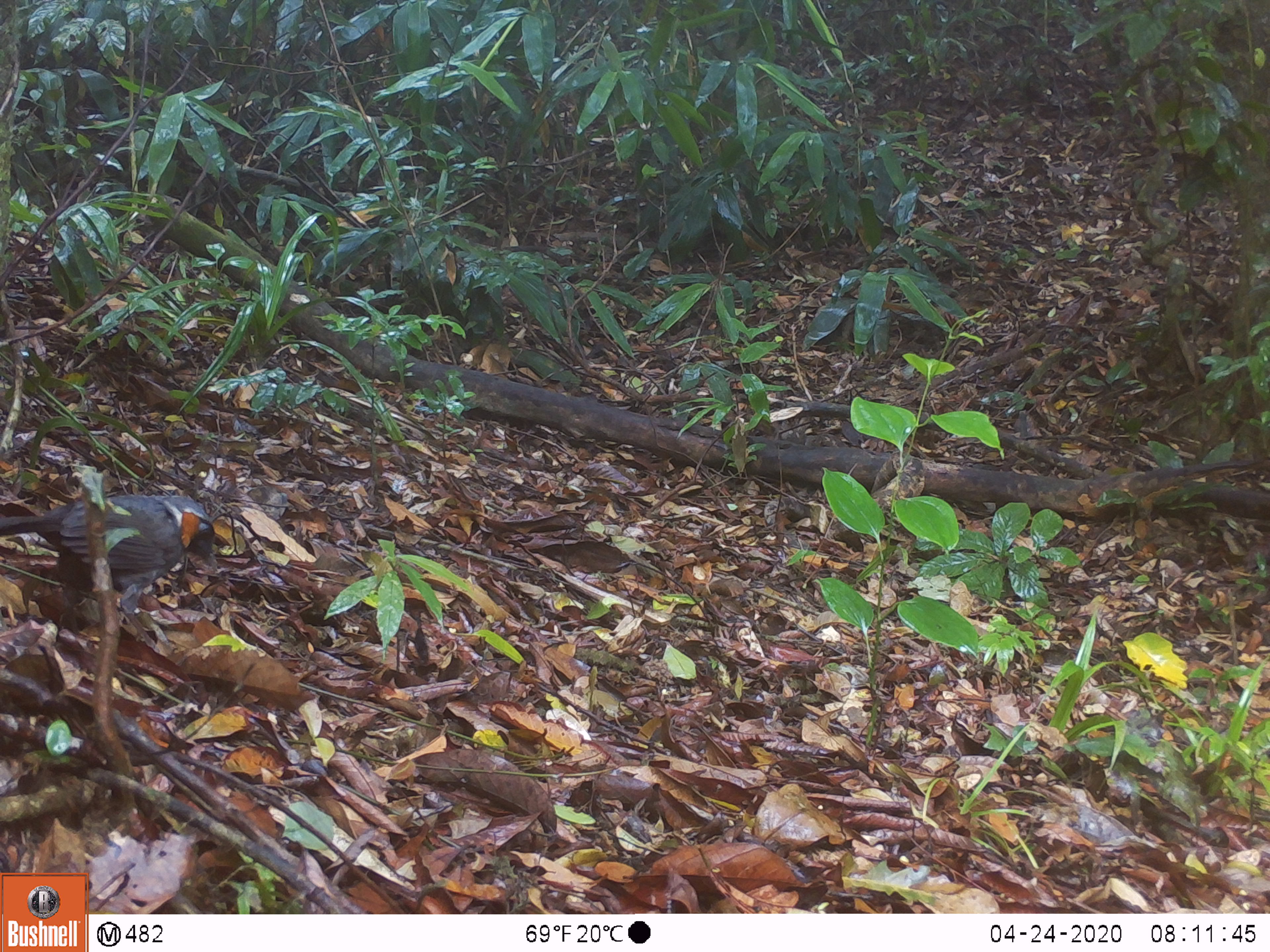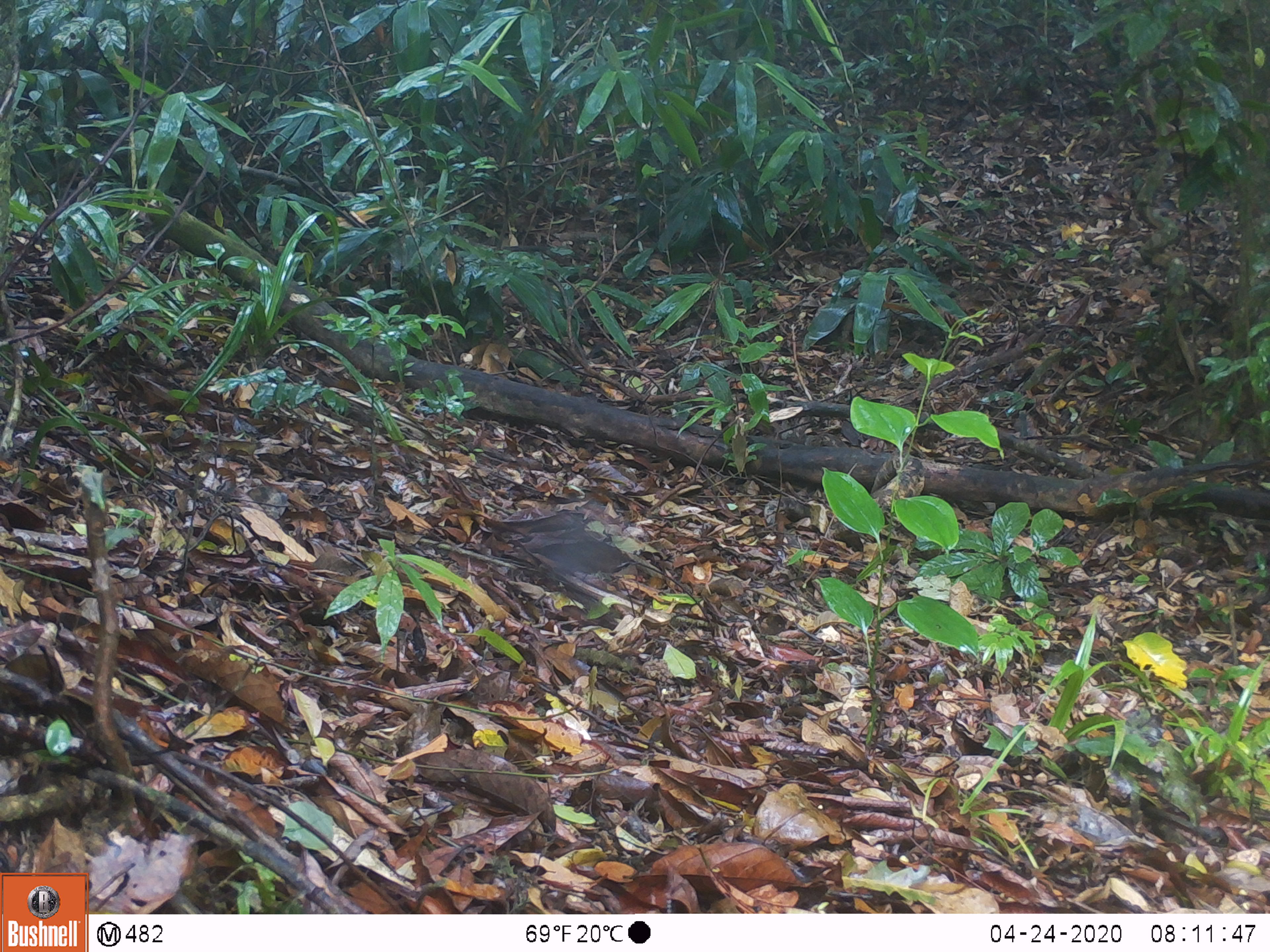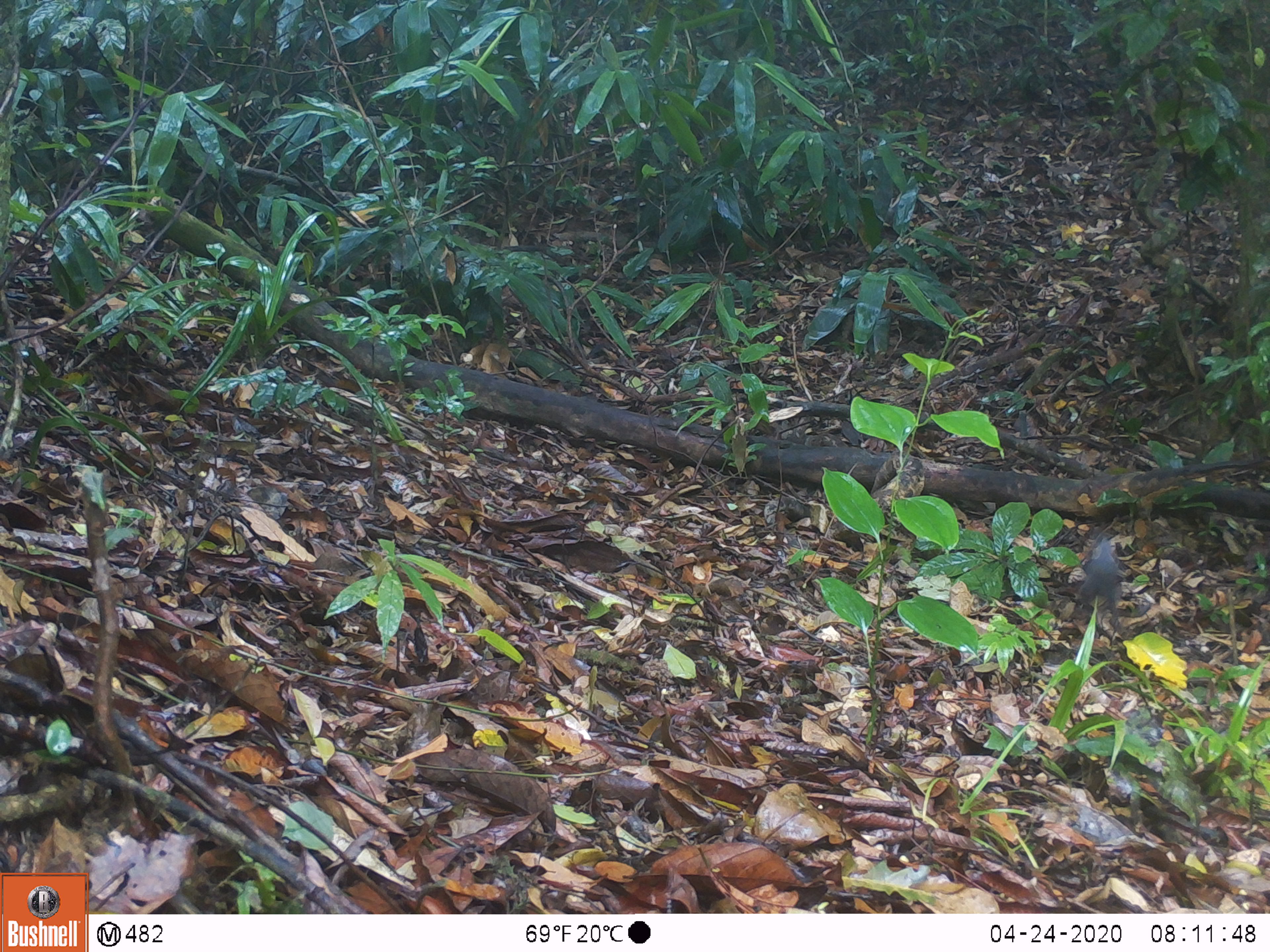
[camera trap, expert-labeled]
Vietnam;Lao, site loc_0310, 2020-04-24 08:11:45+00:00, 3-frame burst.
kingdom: Animalia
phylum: Chordata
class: Aves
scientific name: Aves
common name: bird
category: unidentified bird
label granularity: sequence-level